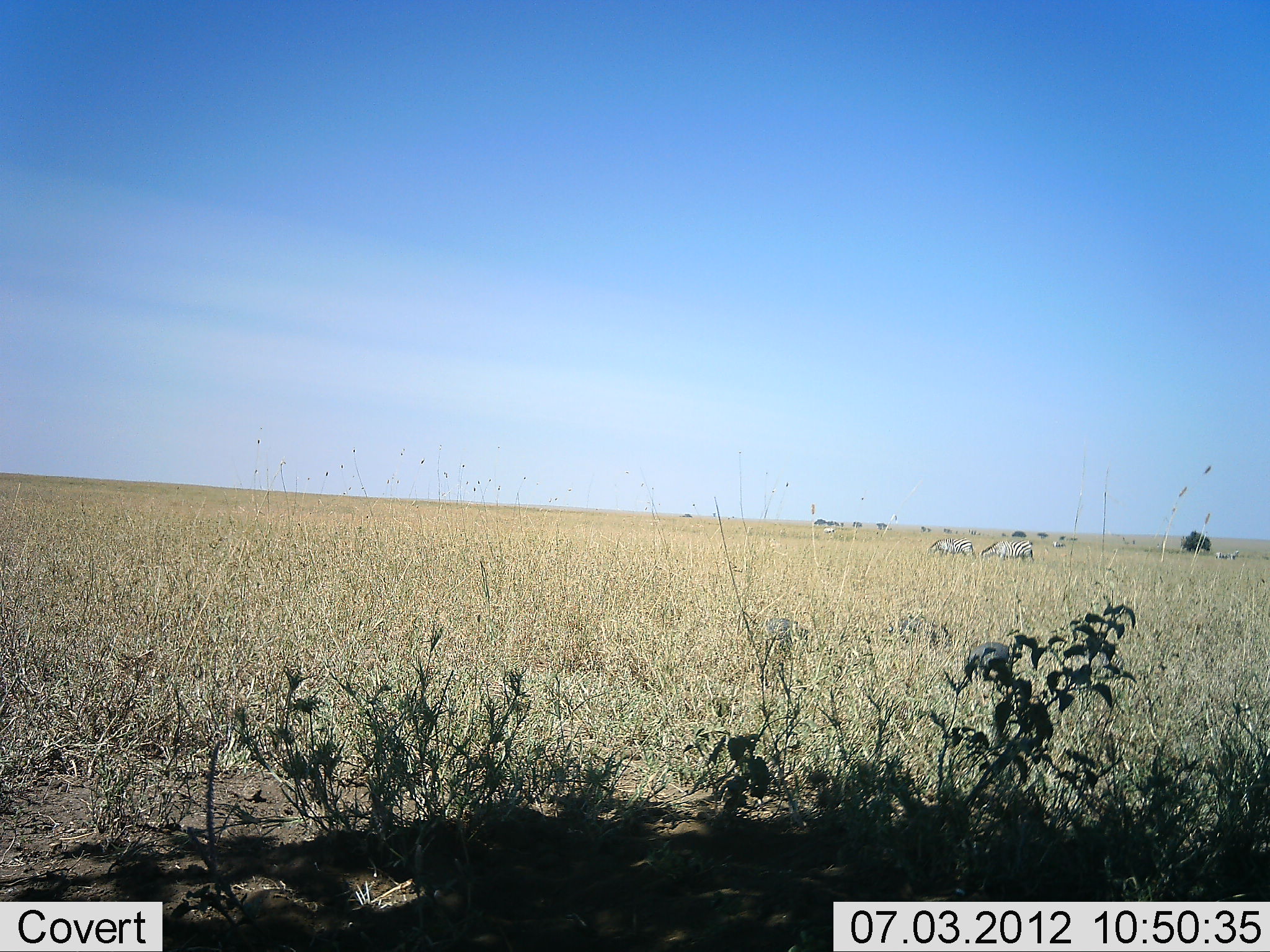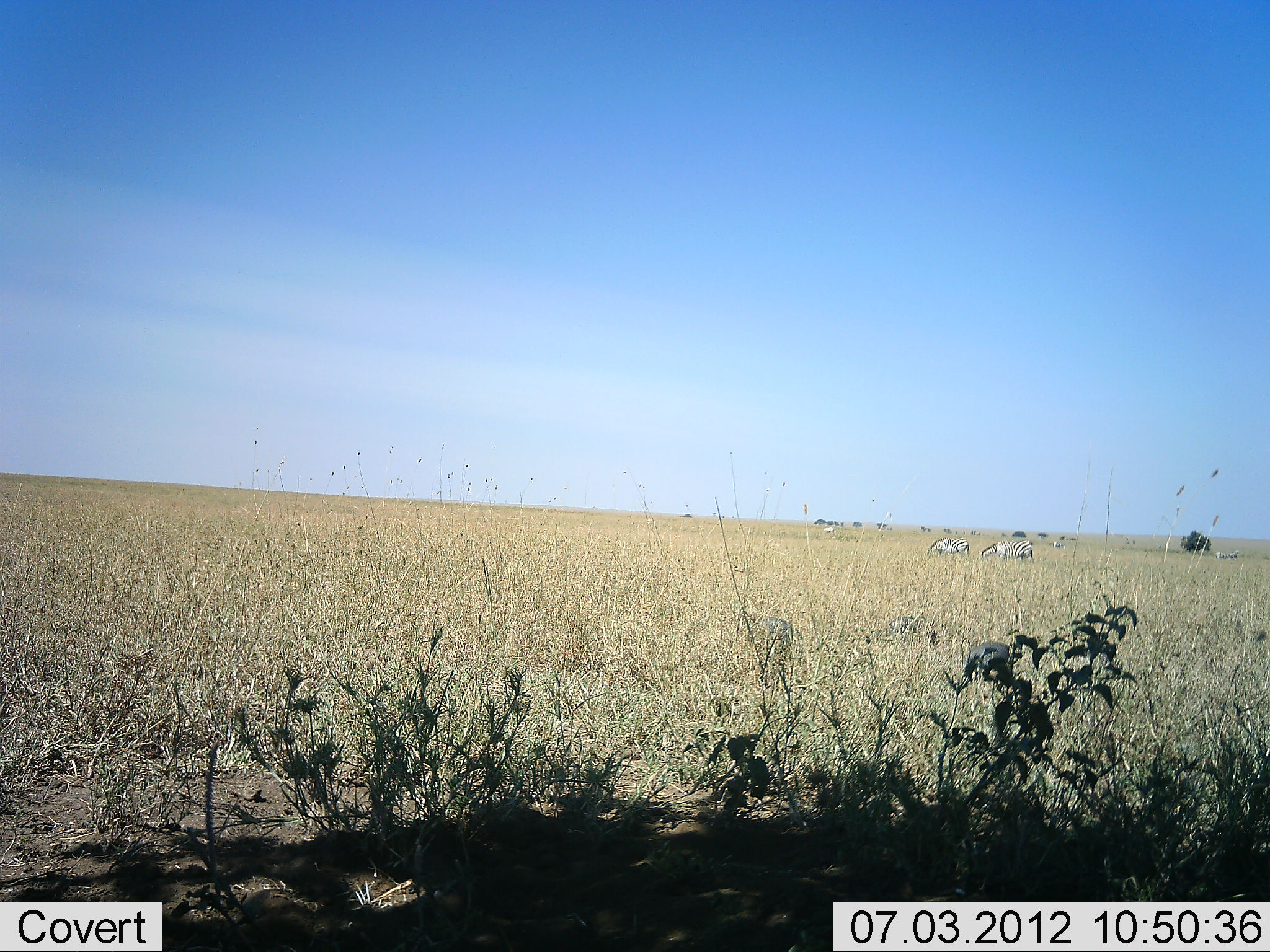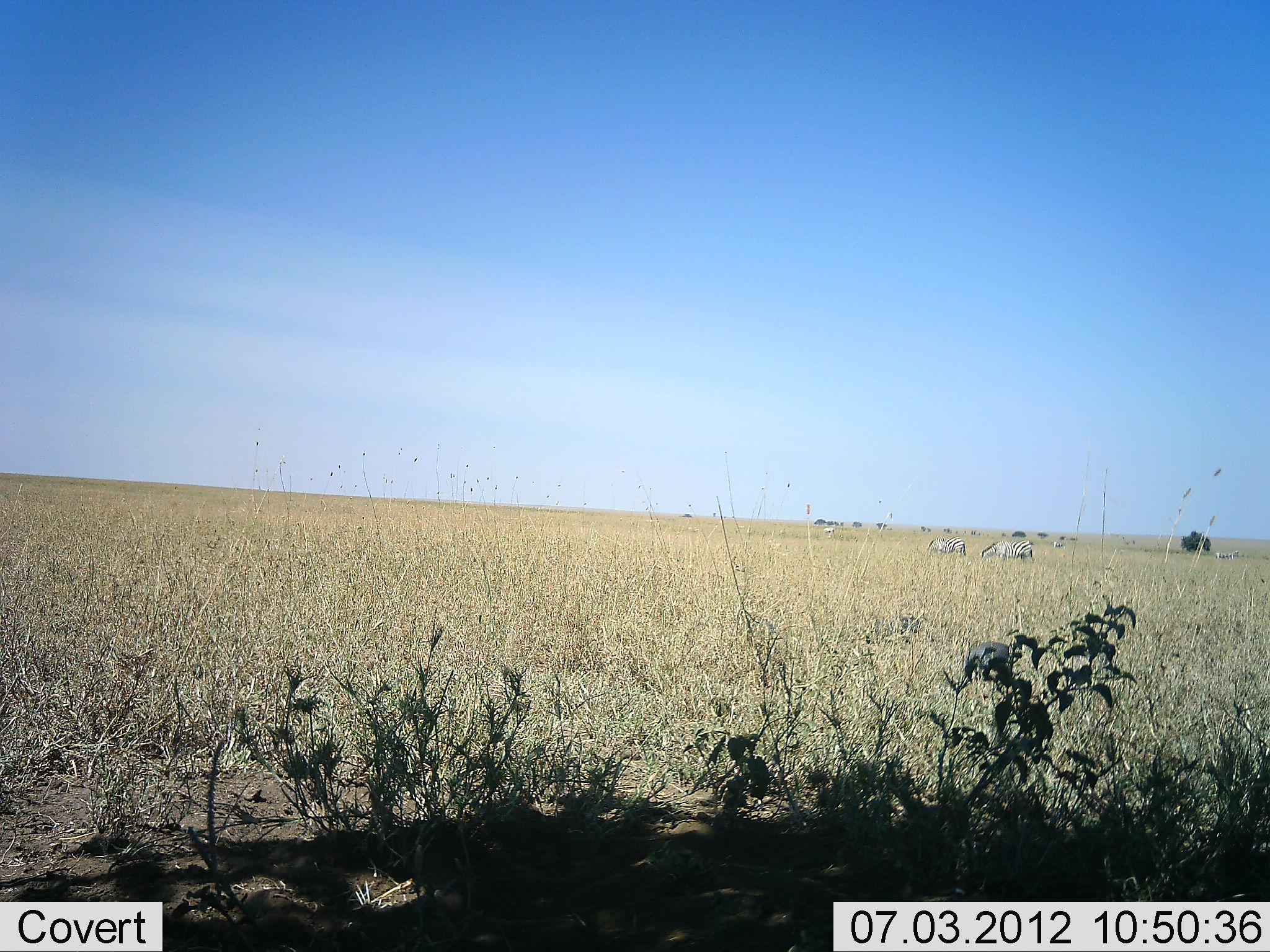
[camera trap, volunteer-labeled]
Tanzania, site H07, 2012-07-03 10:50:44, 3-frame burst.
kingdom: Animalia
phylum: Chordata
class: Mammalia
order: Perissodactyla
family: Equidae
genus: Equus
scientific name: Equus quagga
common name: plains zebra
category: zebra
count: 2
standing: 64%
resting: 0%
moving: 0%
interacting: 0%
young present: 0%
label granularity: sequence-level